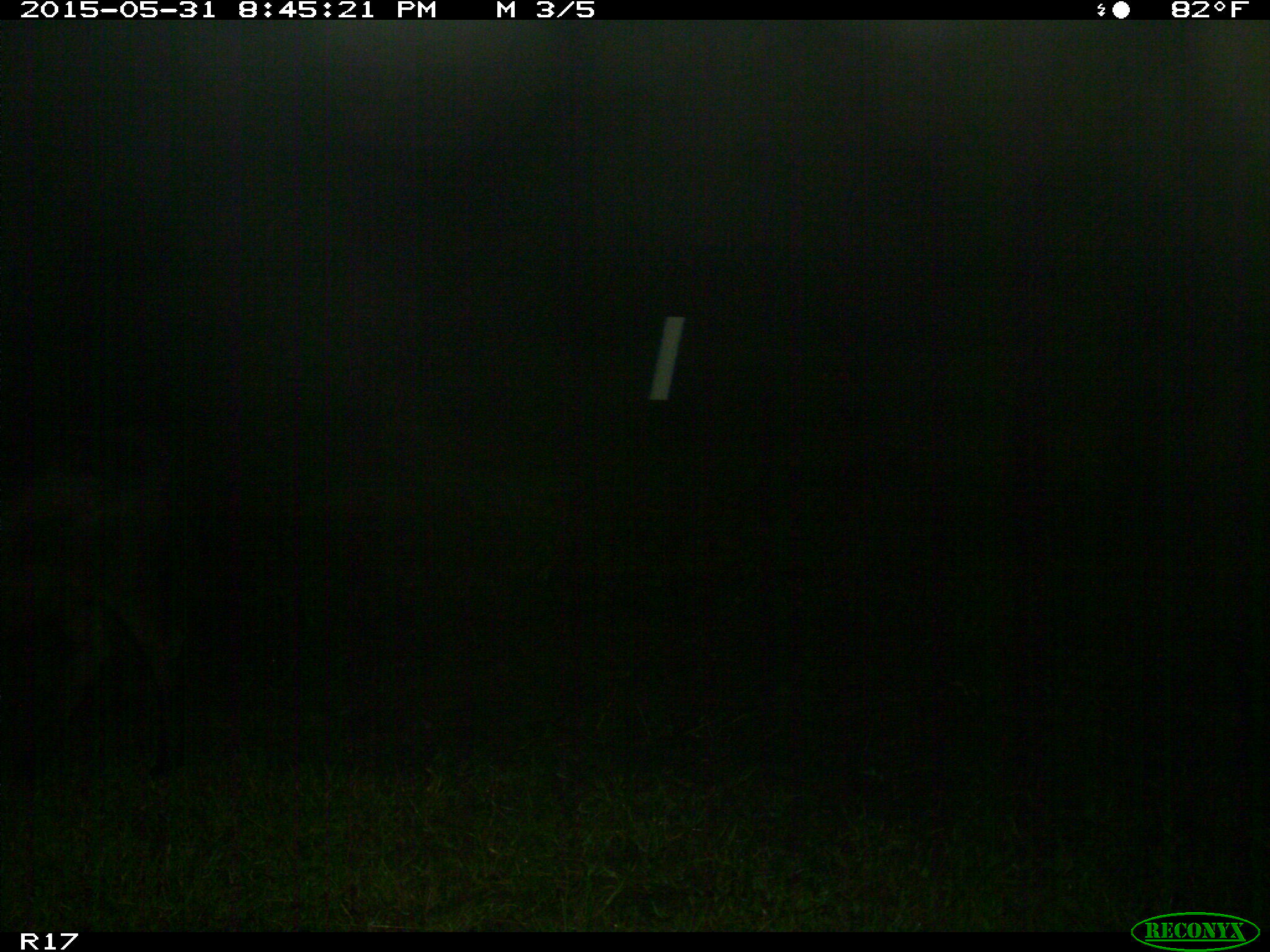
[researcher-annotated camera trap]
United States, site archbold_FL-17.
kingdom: Animalia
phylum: Chordata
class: Mammalia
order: Artiodactyla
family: Bovidae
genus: Bos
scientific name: Bos taurus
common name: domestic cow